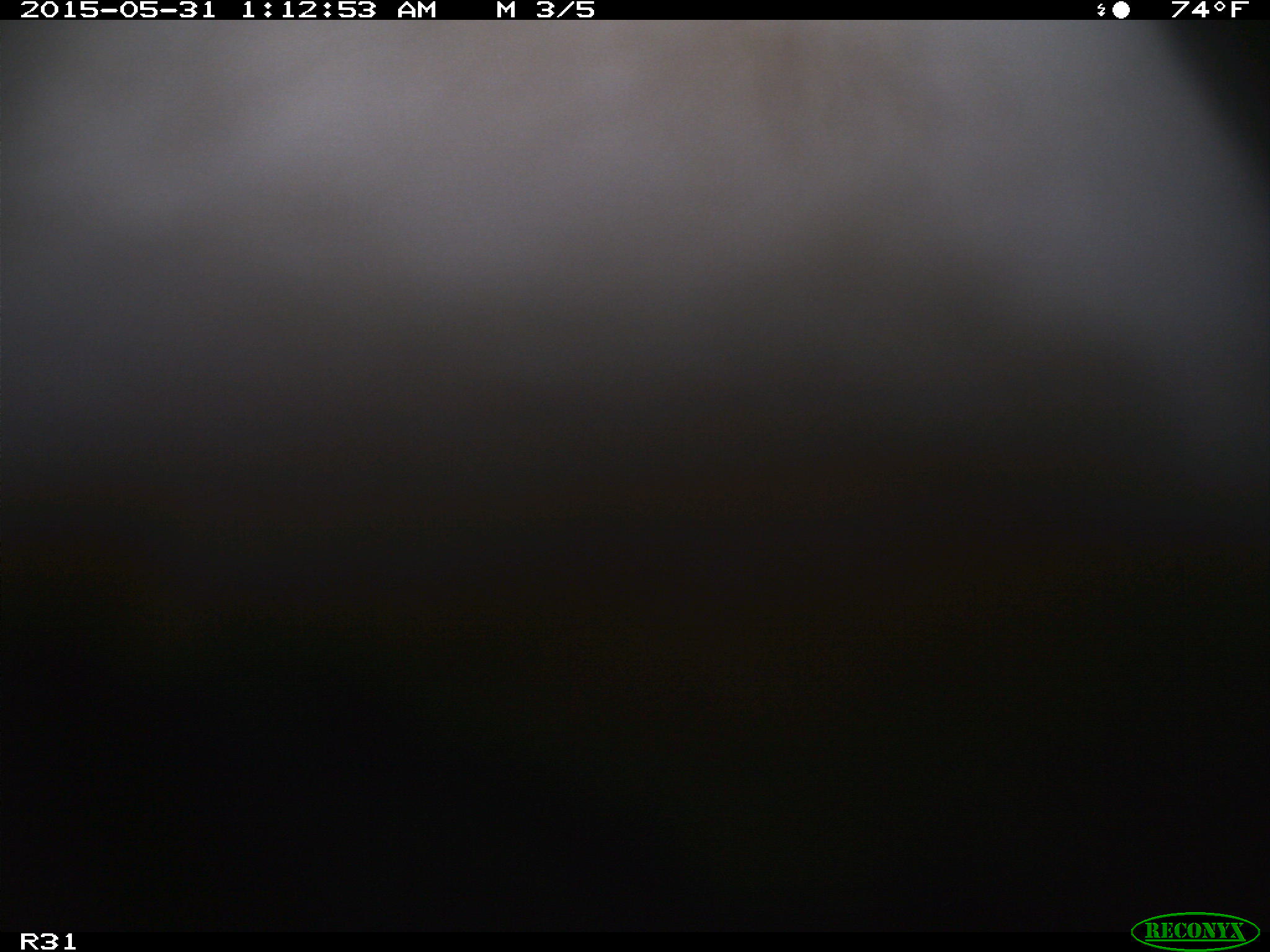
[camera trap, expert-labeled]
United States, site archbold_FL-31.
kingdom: Animalia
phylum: Chordata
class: Mammalia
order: Artiodactyla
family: Bovidae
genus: Bos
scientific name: Bos taurus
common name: domestic cow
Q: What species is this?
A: Bos taurus (domestic cow).